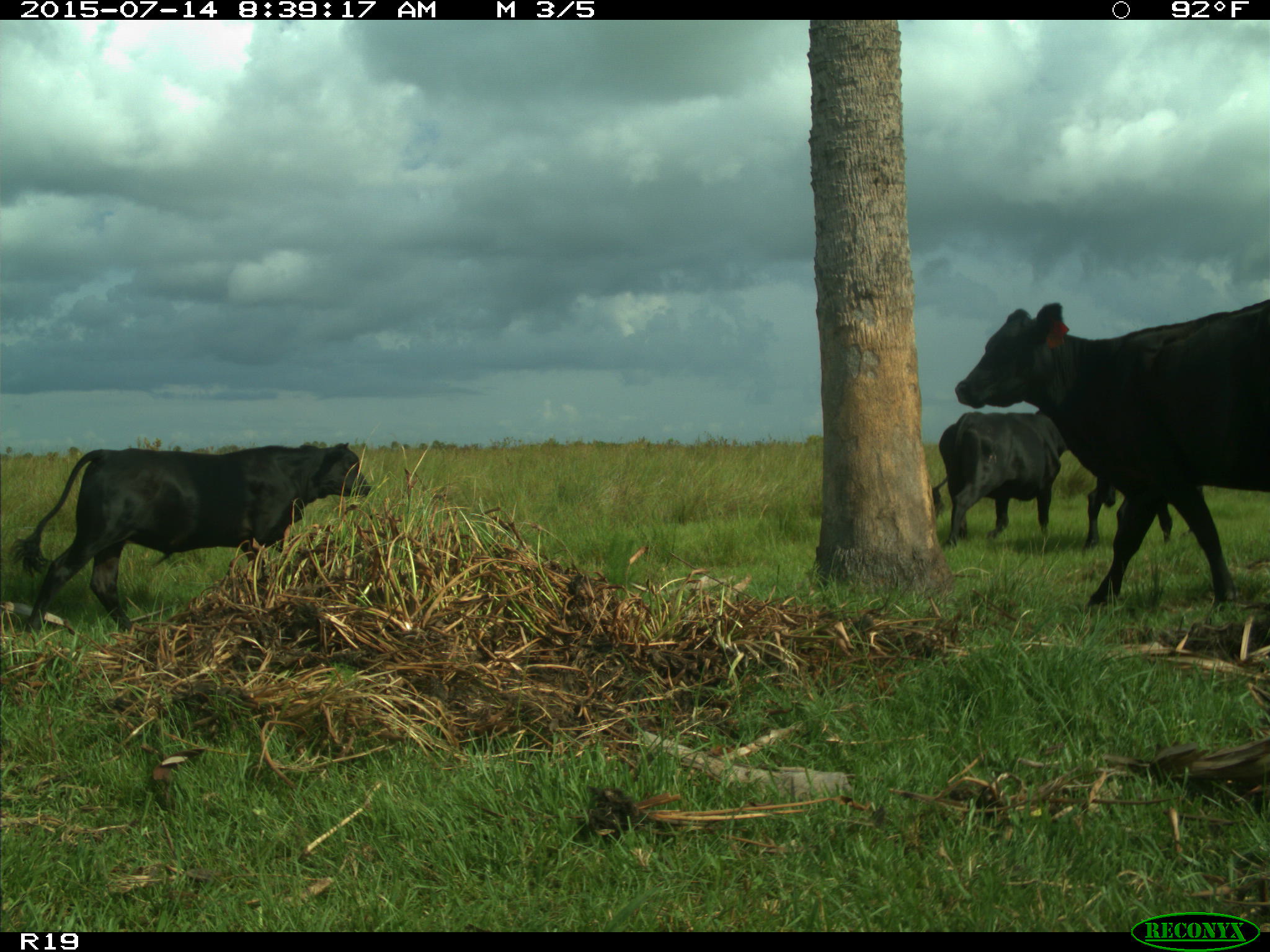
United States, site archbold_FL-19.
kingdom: Animalia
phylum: Chordata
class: Mammalia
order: Artiodactyla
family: Bovidae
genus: Bos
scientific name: Bos taurus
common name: domestic cow